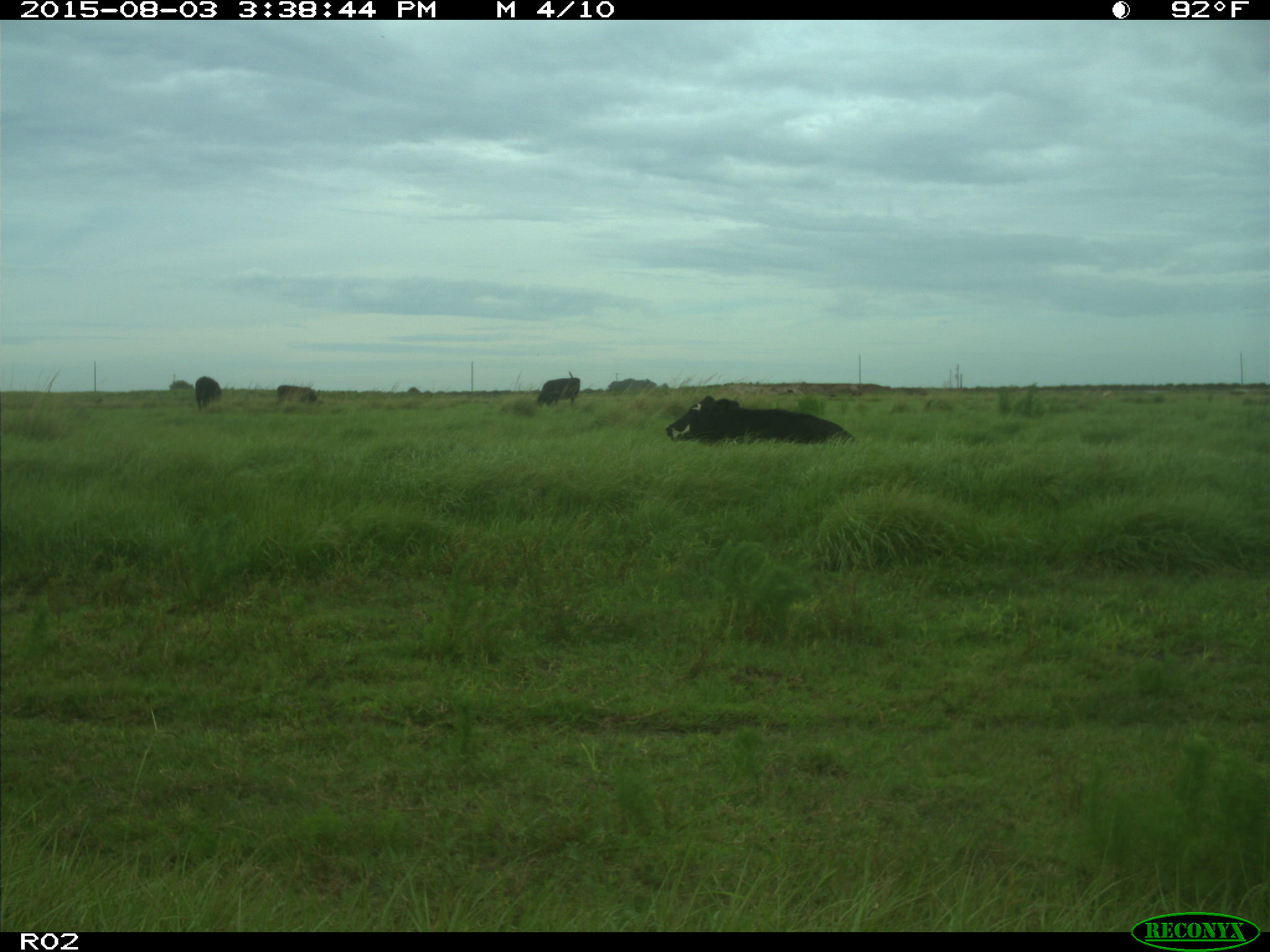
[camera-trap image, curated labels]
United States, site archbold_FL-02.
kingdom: Animalia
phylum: Chordata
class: Mammalia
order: Artiodactyla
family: Bovidae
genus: Bos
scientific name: Bos taurus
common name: domestic cow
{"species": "Bos taurus (domestic cow)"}